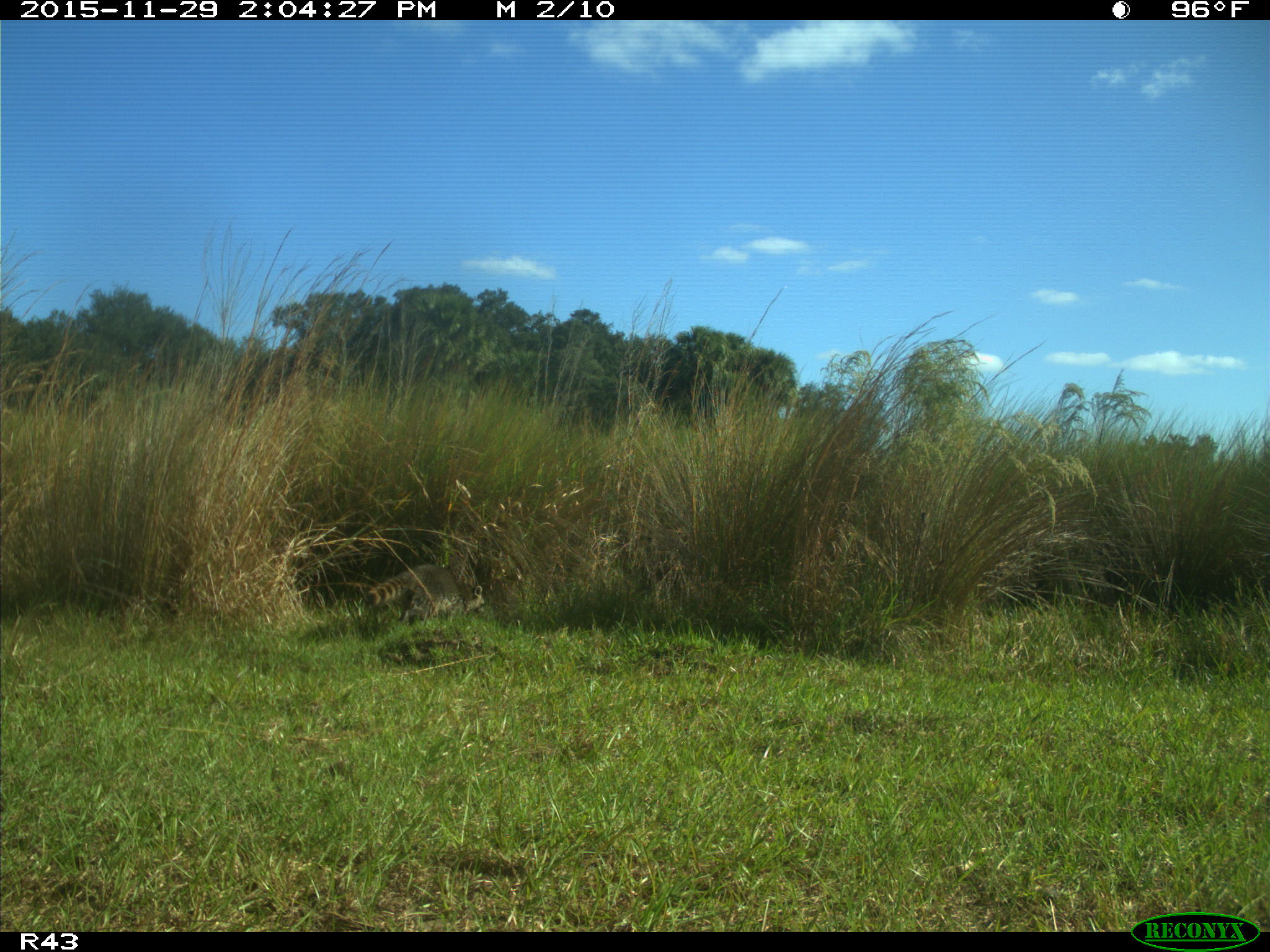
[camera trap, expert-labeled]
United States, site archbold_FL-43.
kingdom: Animalia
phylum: Chordata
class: Mammalia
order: Carnivora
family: Procyonidae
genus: Procyon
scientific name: Procyon lotor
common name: common raccoon